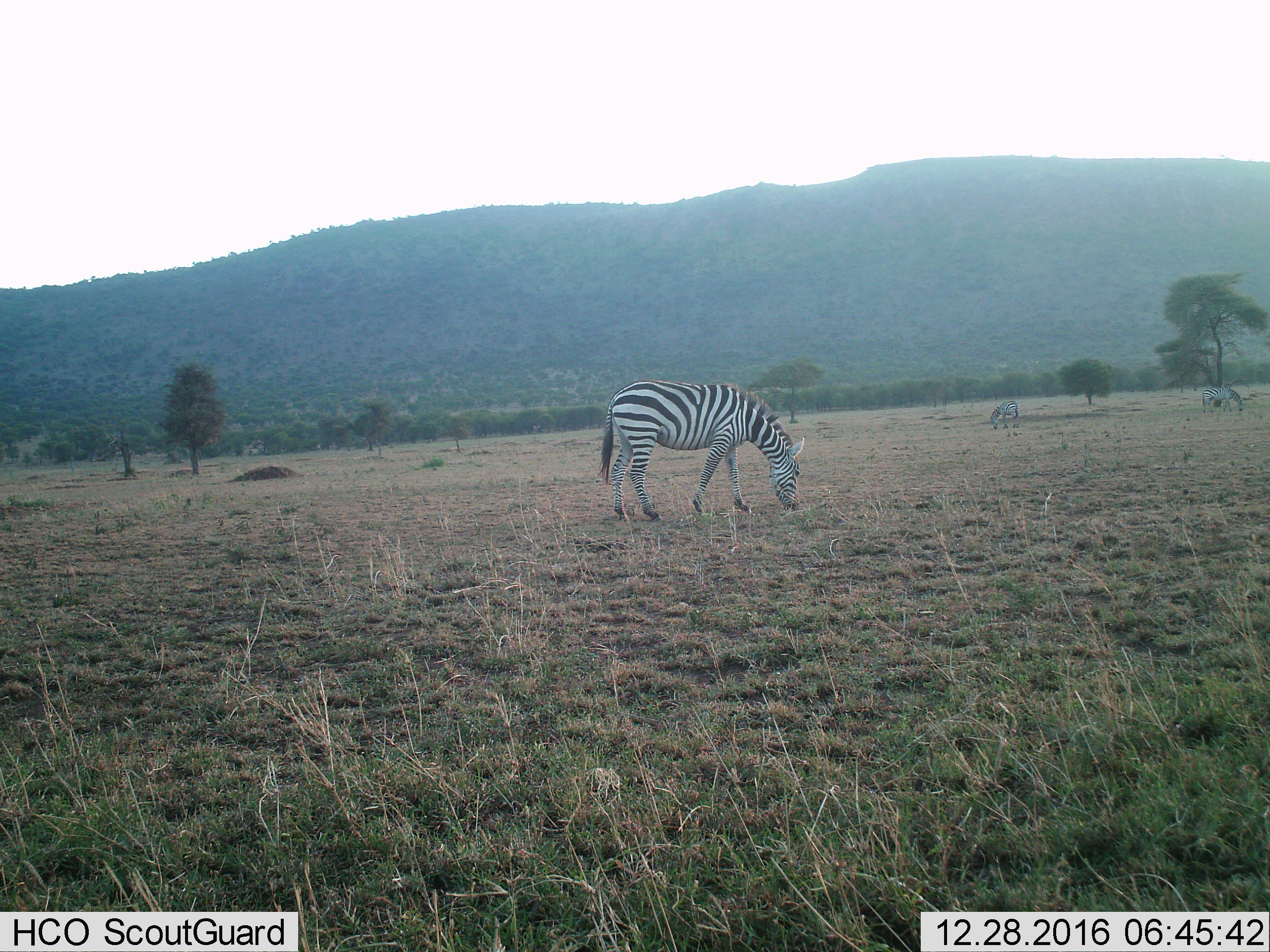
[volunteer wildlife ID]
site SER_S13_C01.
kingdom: Animalia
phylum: Chordata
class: Mammalia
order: Perissodactyla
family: Equidae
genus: Equus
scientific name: Equus quagga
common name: plains zebra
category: zebraplains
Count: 3.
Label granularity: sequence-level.